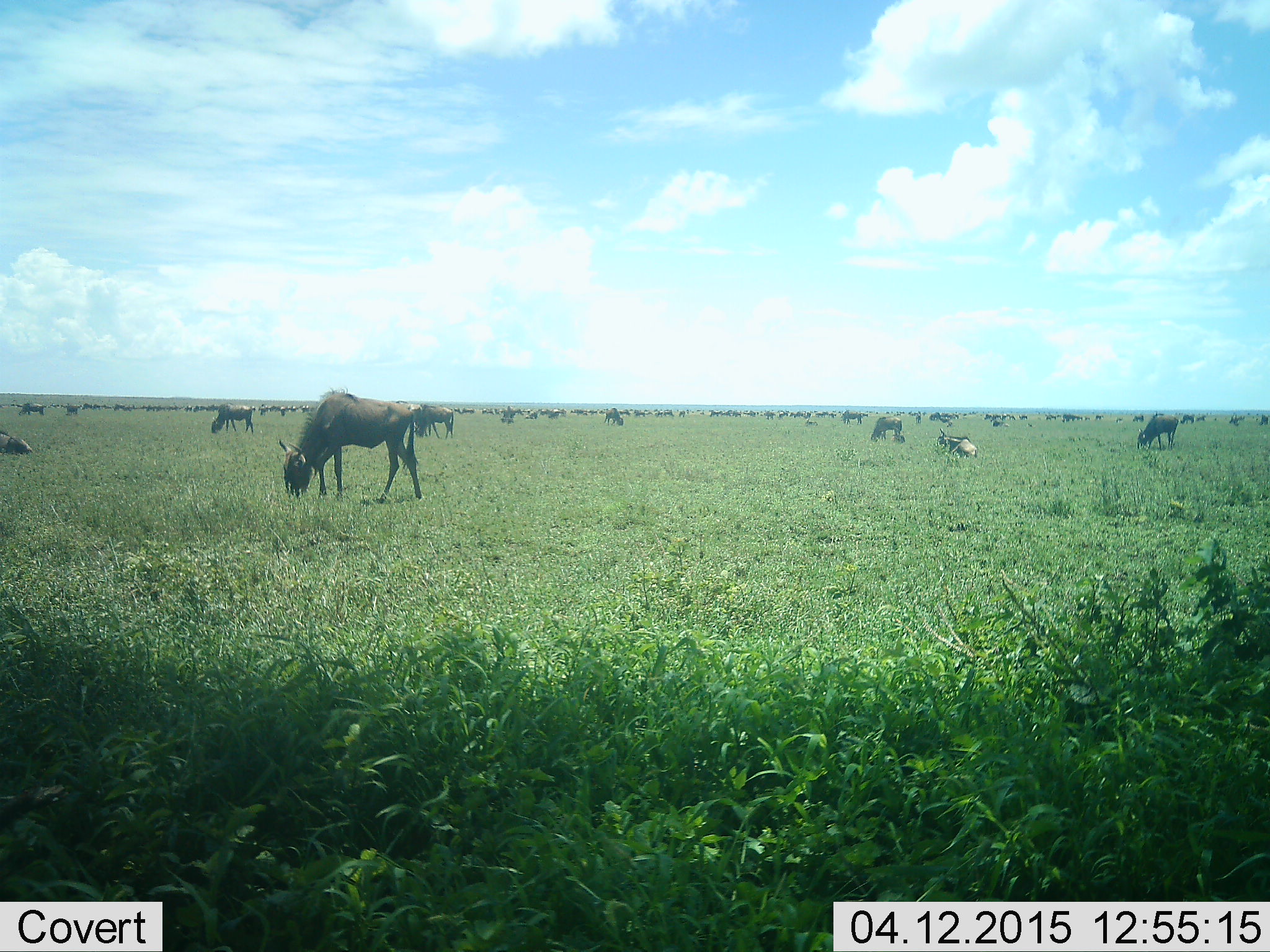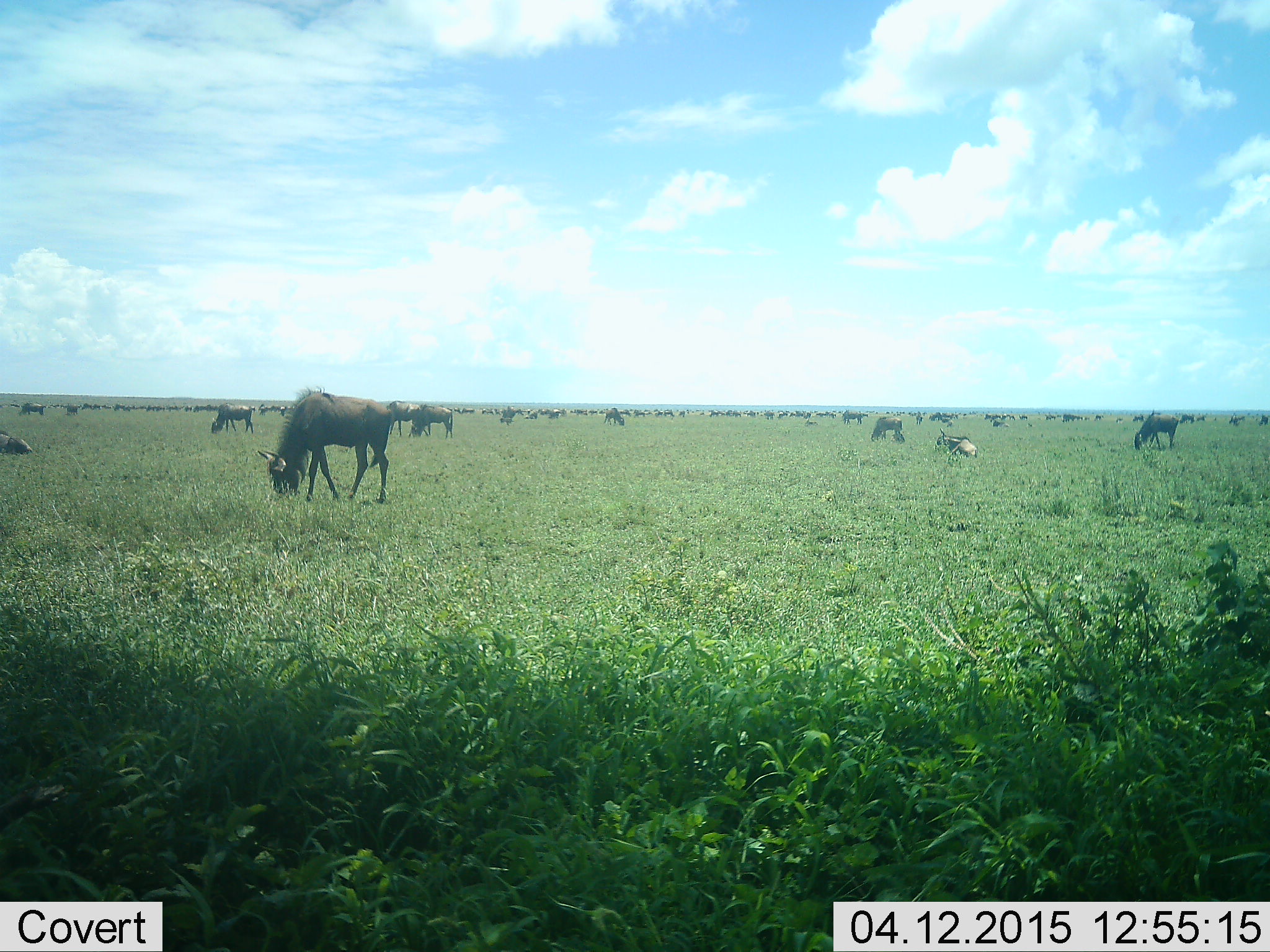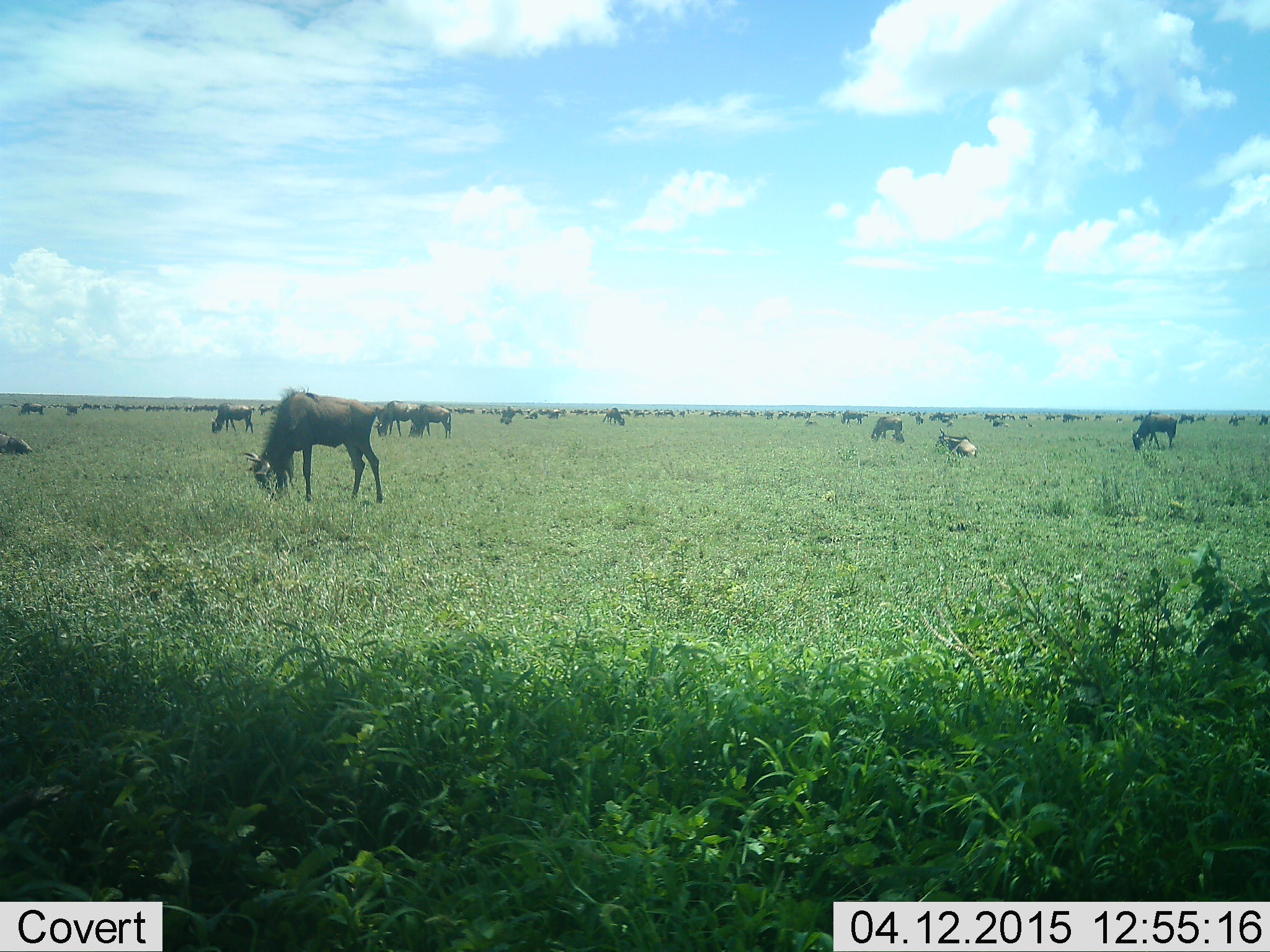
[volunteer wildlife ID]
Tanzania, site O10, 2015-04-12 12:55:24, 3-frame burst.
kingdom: Animalia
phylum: Chordata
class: Mammalia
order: Artiodactyla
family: Bovidae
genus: Connochaetes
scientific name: Connochaetes taurinus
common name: blue wildebeest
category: wildebeest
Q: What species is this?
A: Wildebeest (blue wildebeest) (Connochaetes taurinus).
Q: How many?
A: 51+.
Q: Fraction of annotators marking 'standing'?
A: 60%.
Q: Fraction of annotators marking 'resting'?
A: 40%.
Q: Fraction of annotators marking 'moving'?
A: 30%.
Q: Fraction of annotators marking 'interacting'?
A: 10%.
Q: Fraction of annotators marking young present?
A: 0%.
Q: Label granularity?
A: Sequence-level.